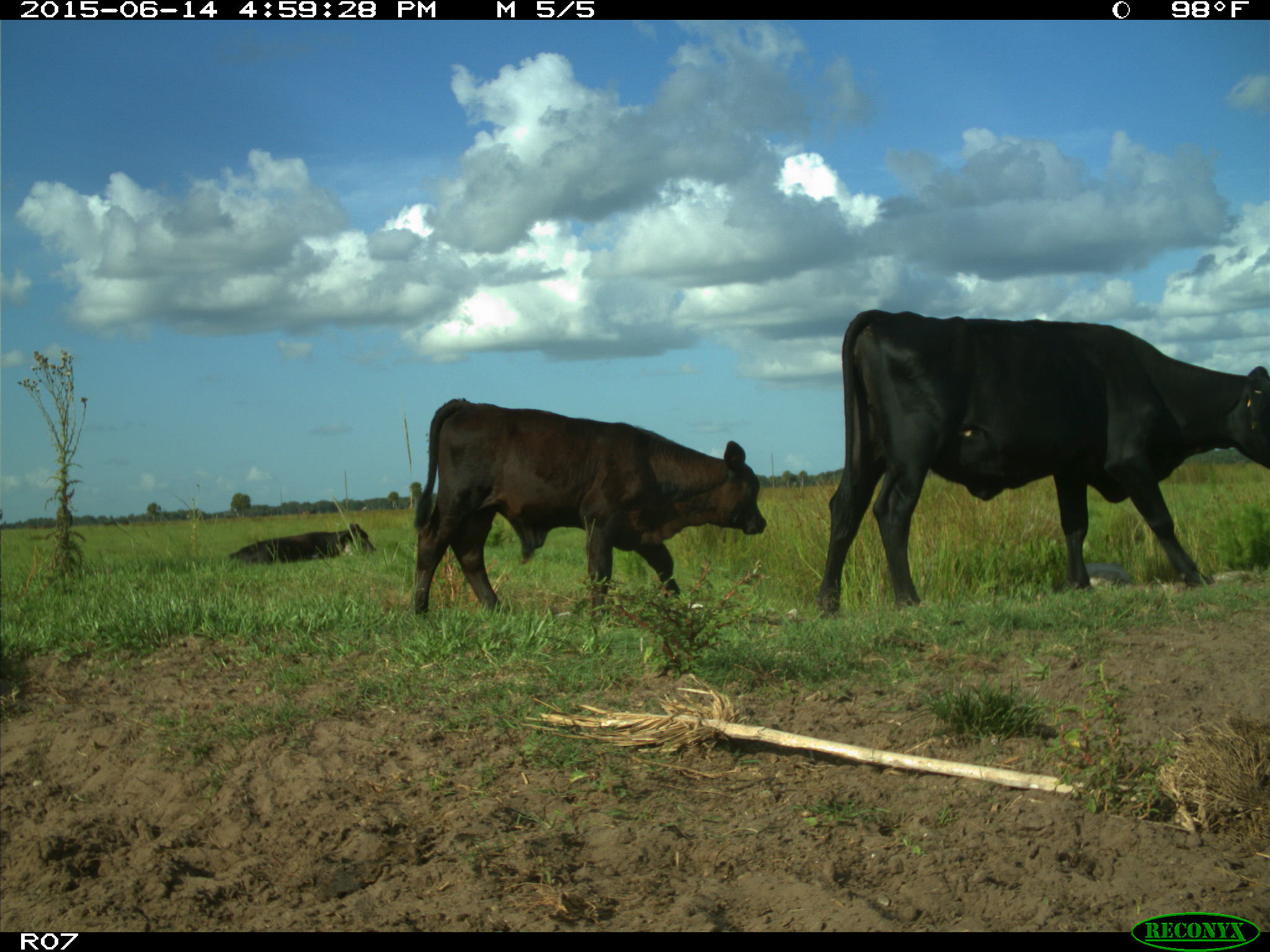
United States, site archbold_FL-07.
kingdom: Animalia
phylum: Chordata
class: Mammalia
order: Artiodactyla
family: Bovidae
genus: Bos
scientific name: Bos taurus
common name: domestic cow